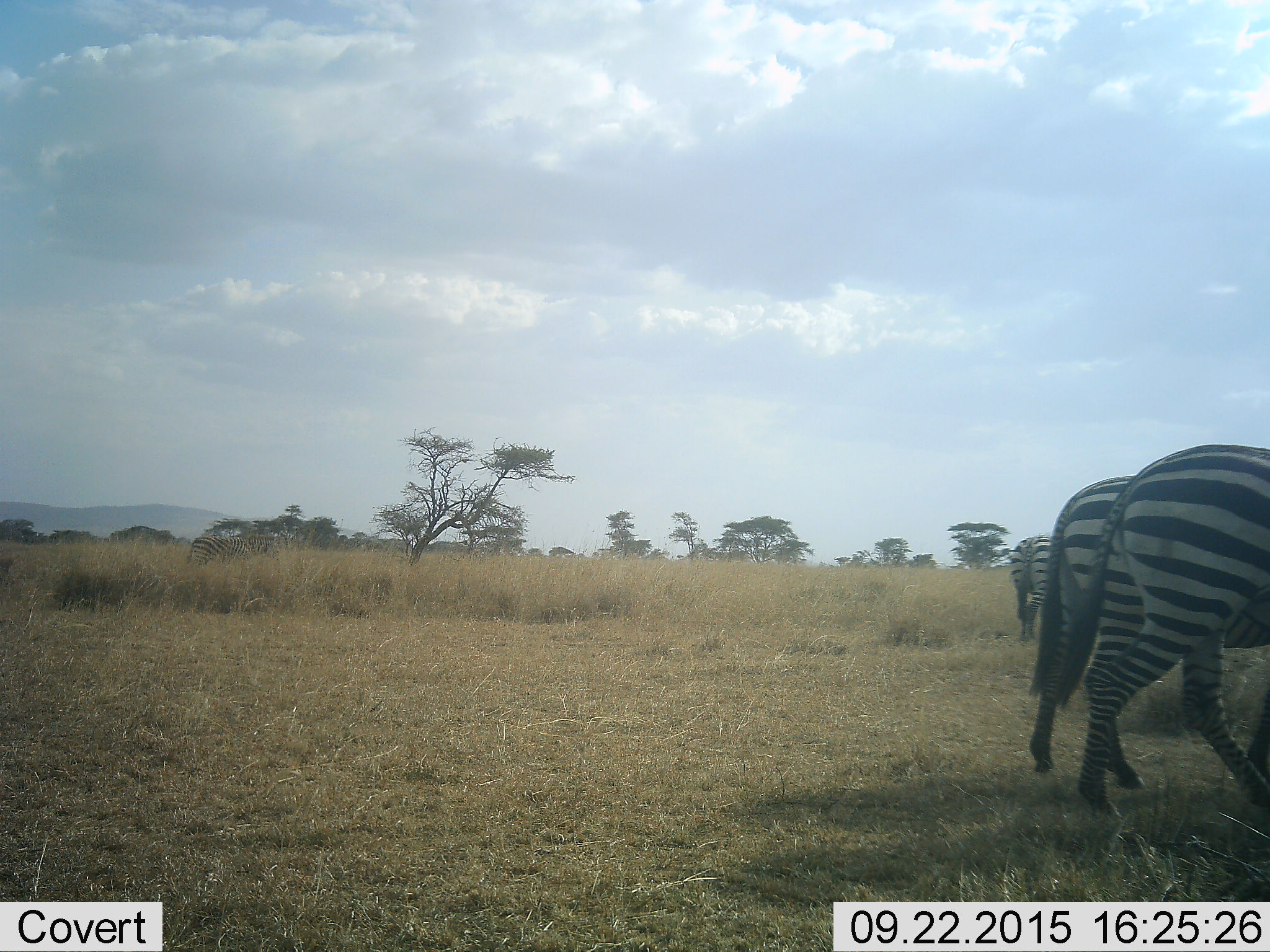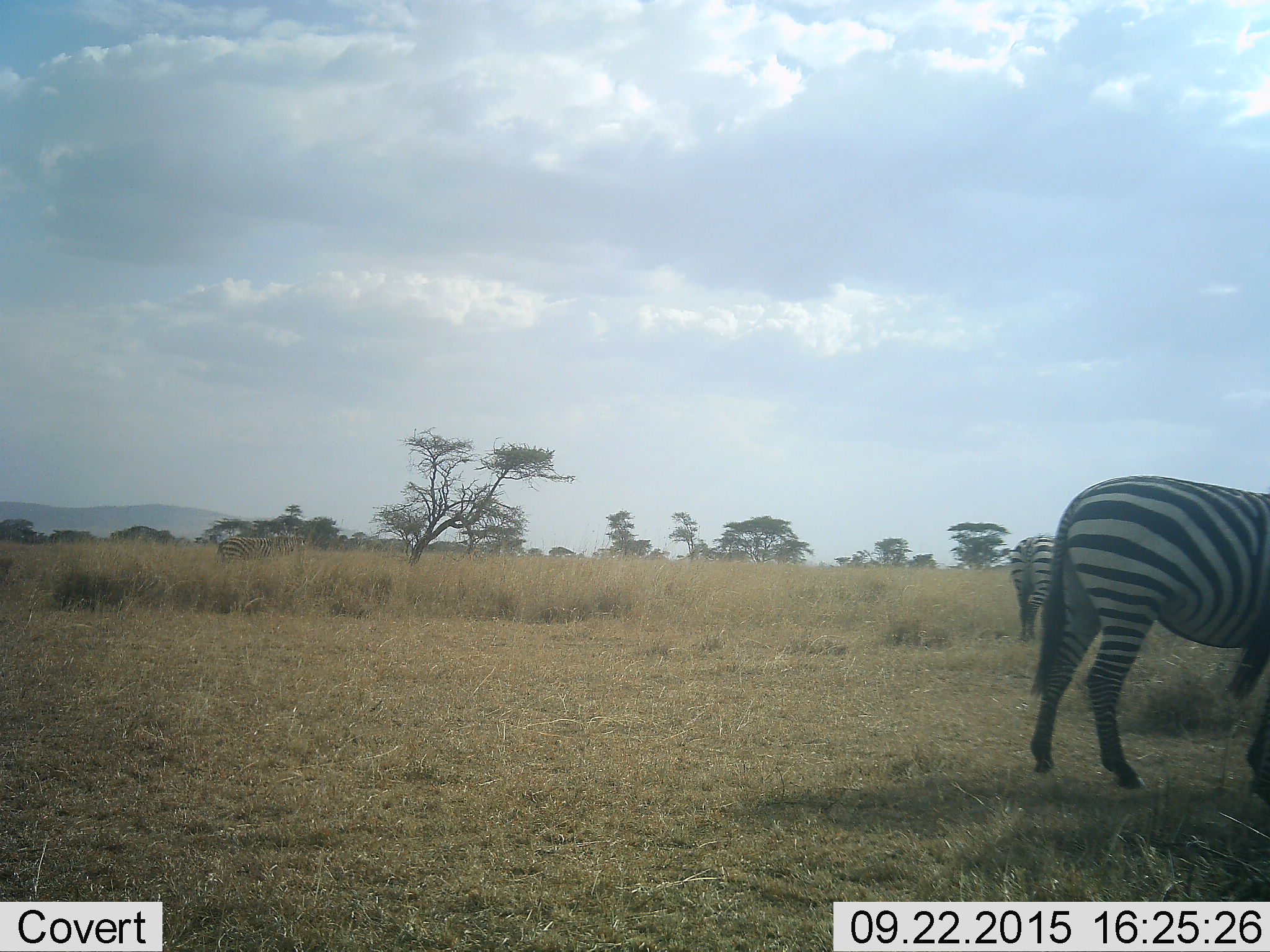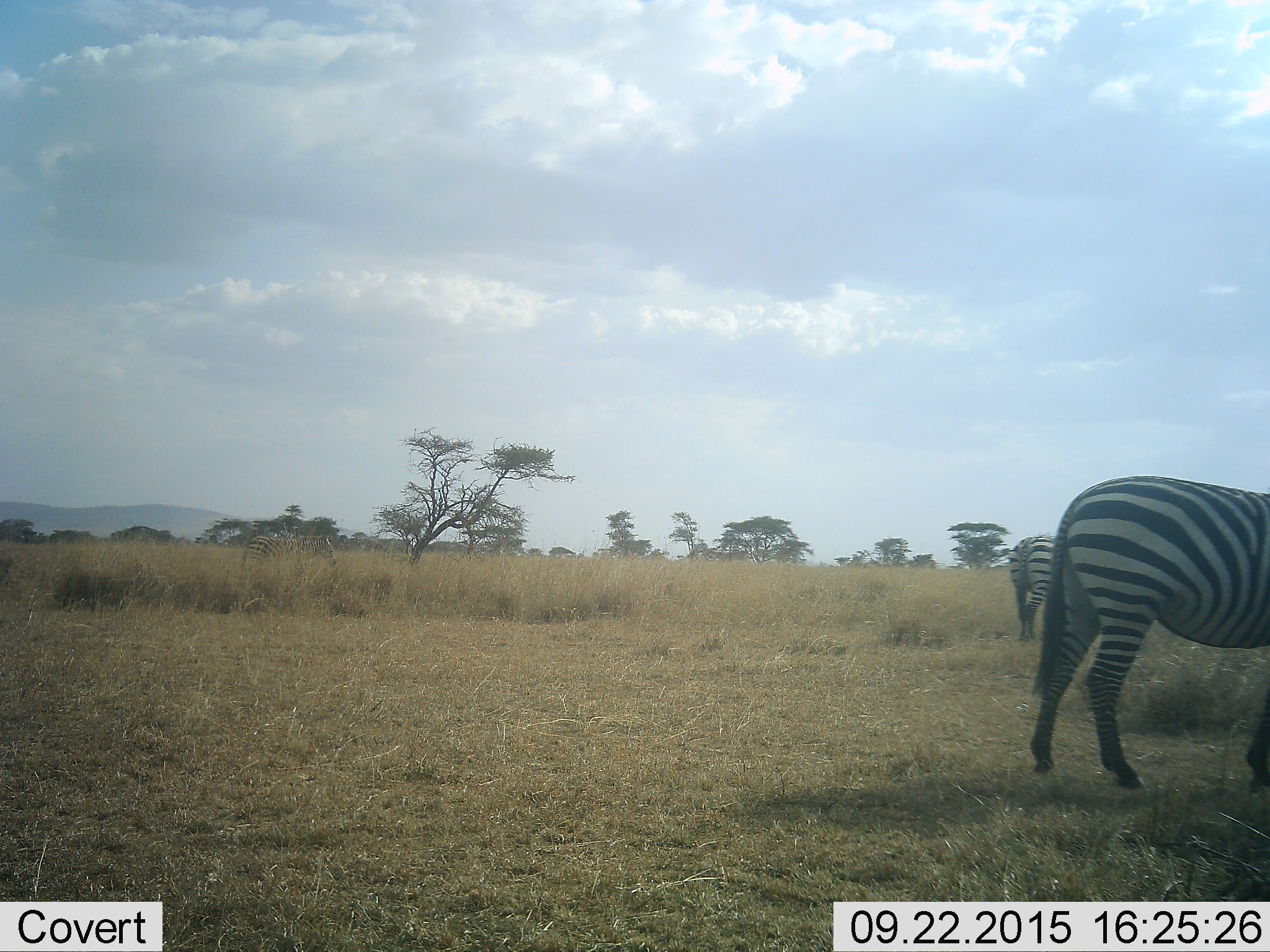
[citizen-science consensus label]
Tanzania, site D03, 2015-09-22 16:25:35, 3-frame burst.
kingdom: Animalia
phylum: Chordata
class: Mammalia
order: Perissodactyla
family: Equidae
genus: Equus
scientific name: Equus quagga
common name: plains zebra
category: zebra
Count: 4.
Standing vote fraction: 38%.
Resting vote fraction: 0%.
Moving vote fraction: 88%.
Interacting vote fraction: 0%.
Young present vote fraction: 0%.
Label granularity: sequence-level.